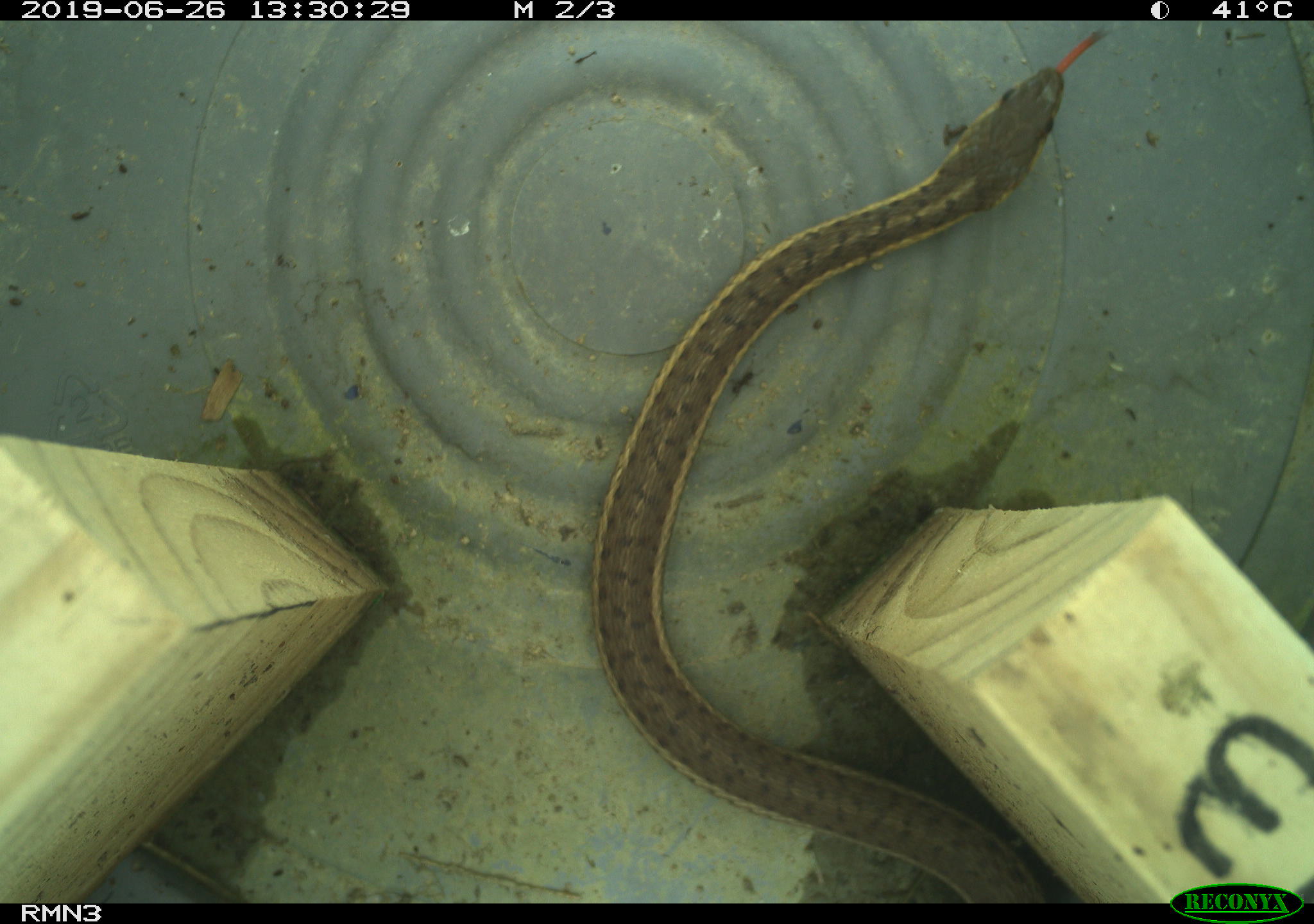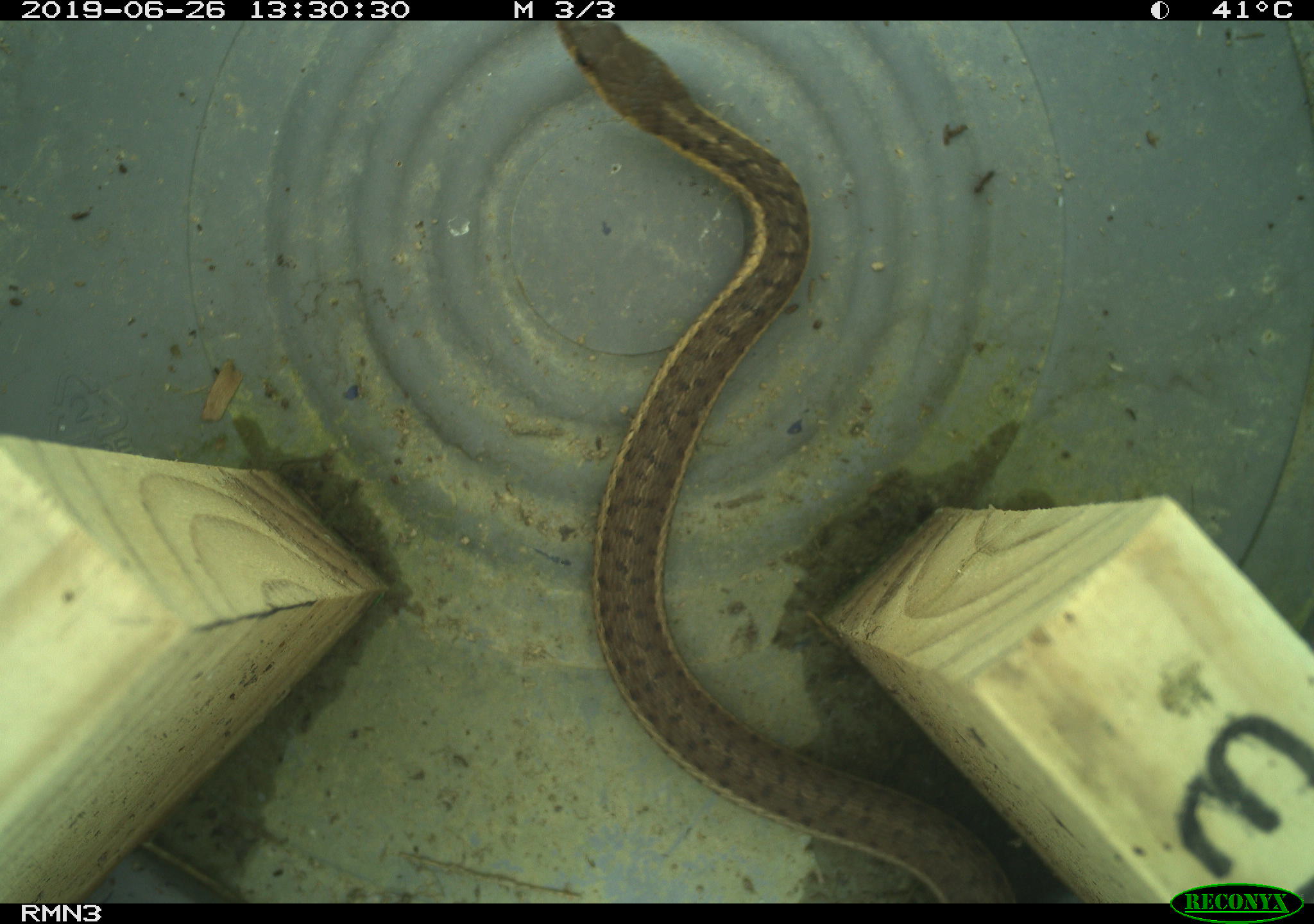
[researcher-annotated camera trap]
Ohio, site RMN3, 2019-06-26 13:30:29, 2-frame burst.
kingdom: Animalia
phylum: Chordata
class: Reptilia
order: Squamata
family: Colubridae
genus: Thamnophis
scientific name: Thamnophis sirtalis sirtalis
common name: eastern gartersnake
Eastern gartersnake (Thamnophis sirtalis sirtalis).